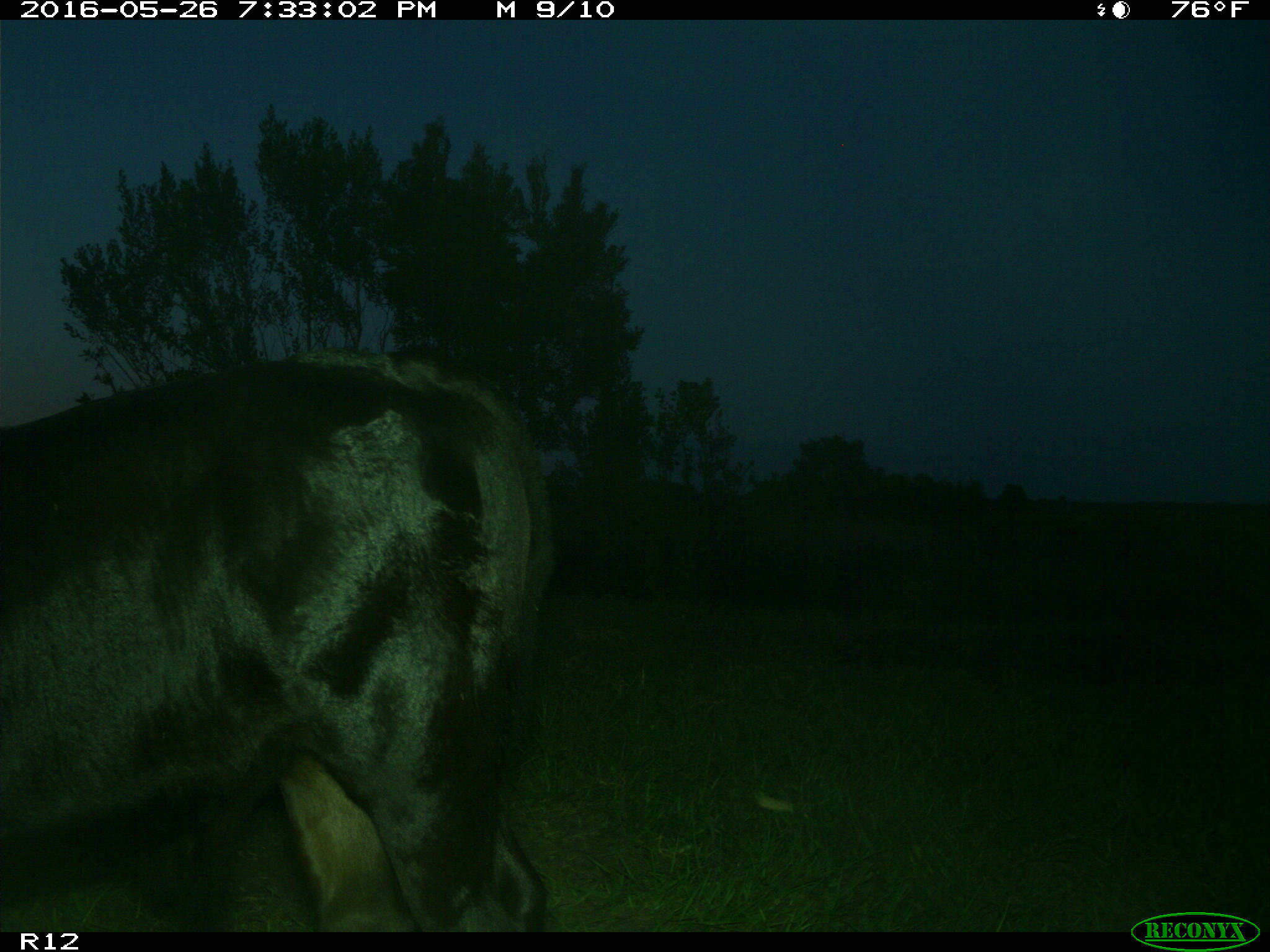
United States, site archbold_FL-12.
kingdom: Animalia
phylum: Chordata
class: Mammalia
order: Artiodactyla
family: Bovidae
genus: Bos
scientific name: Bos taurus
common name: domestic cow